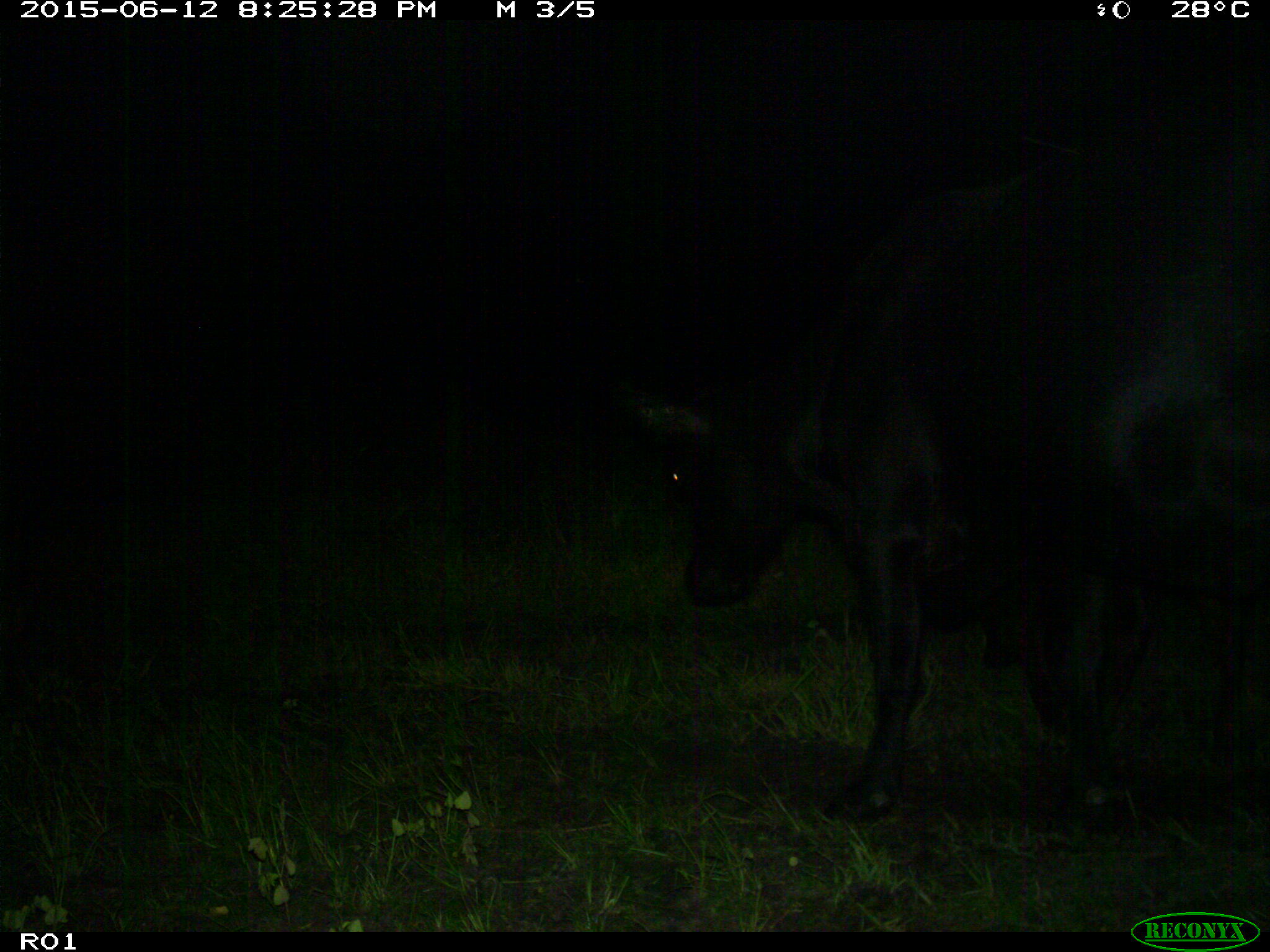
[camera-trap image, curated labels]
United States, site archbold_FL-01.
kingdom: Animalia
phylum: Chordata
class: Mammalia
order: Artiodactyla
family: Bovidae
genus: Bos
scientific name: Bos taurus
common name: domestic cow